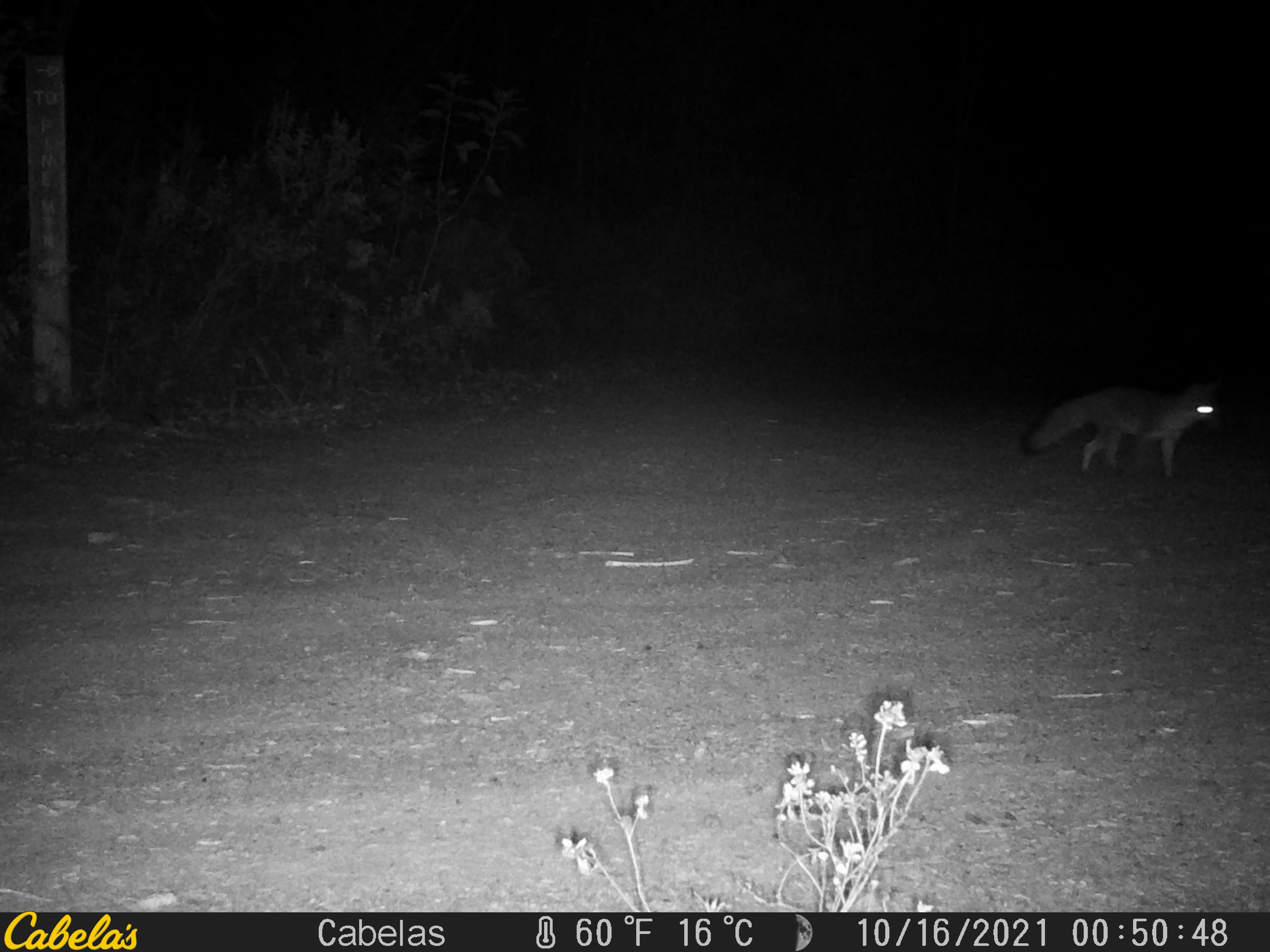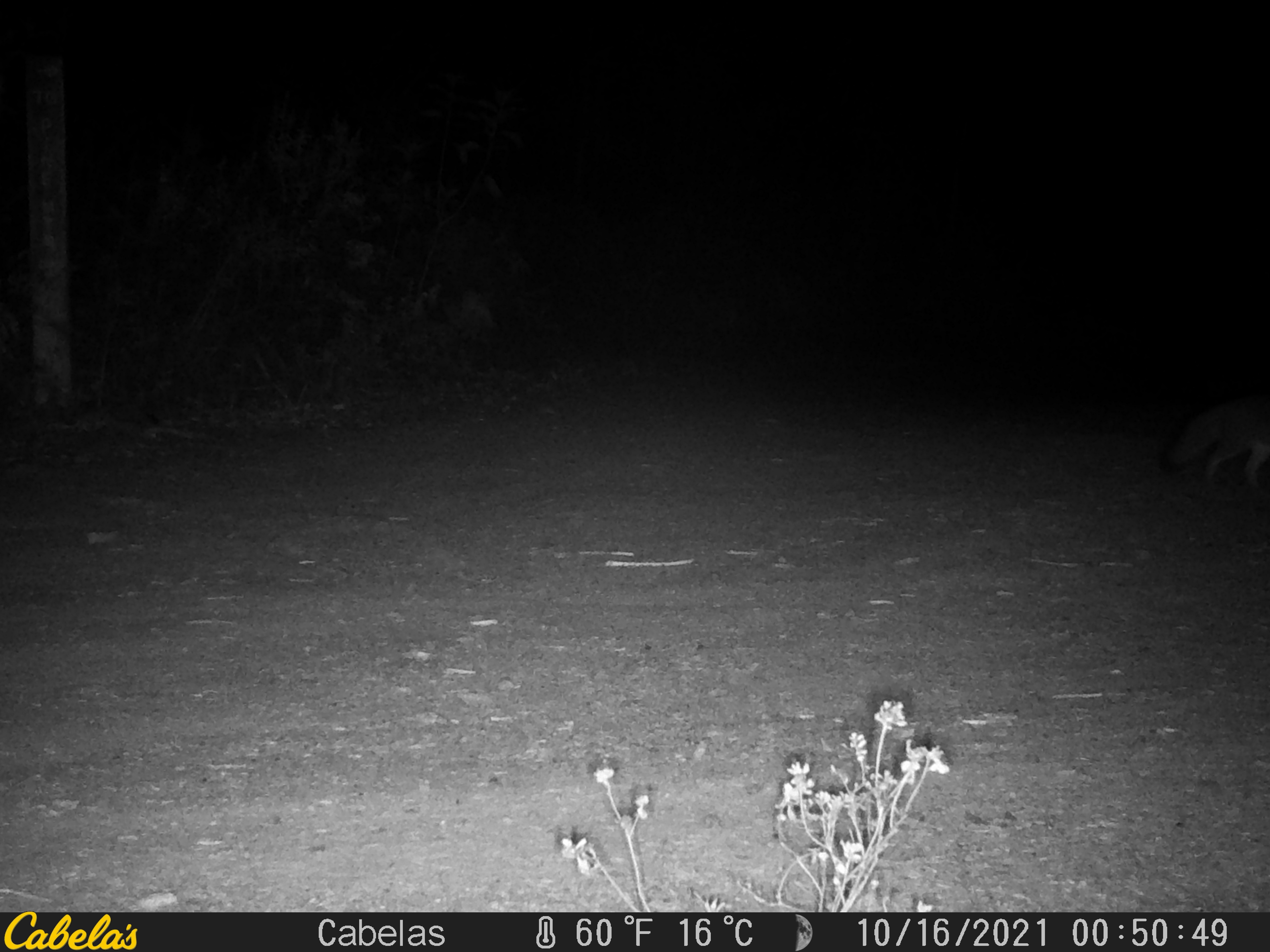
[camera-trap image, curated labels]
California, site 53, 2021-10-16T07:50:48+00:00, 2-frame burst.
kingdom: Animalia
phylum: Chordata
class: Mammalia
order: Carnivora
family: Canidae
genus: Urocyon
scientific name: Urocyon cinereoargenteus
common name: gray fox